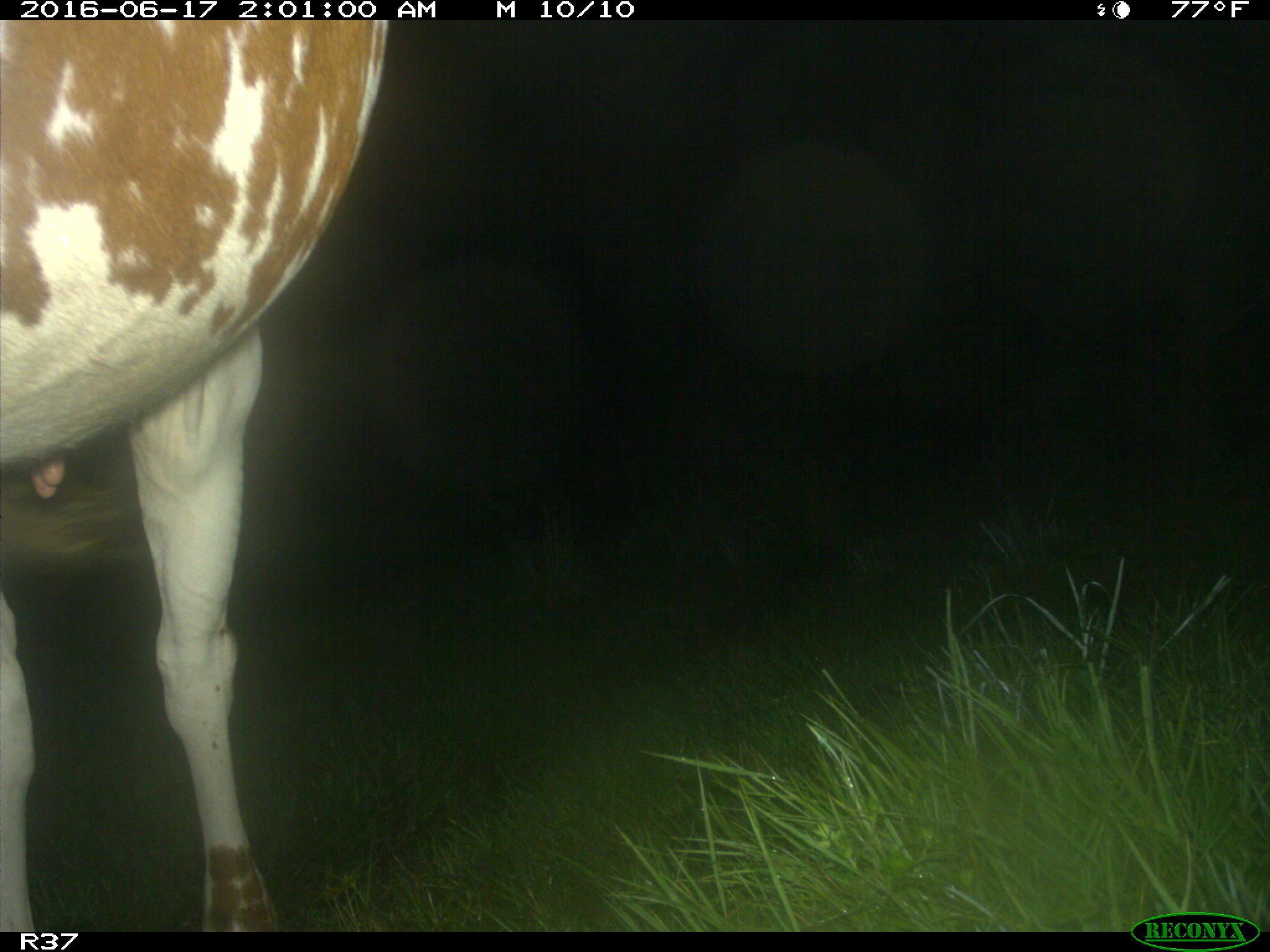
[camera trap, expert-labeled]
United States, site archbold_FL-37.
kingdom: Animalia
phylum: Chordata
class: Mammalia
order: Artiodactyla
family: Bovidae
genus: Bos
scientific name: Bos taurus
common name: domestic cow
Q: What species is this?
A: Bos taurus (domestic cow).